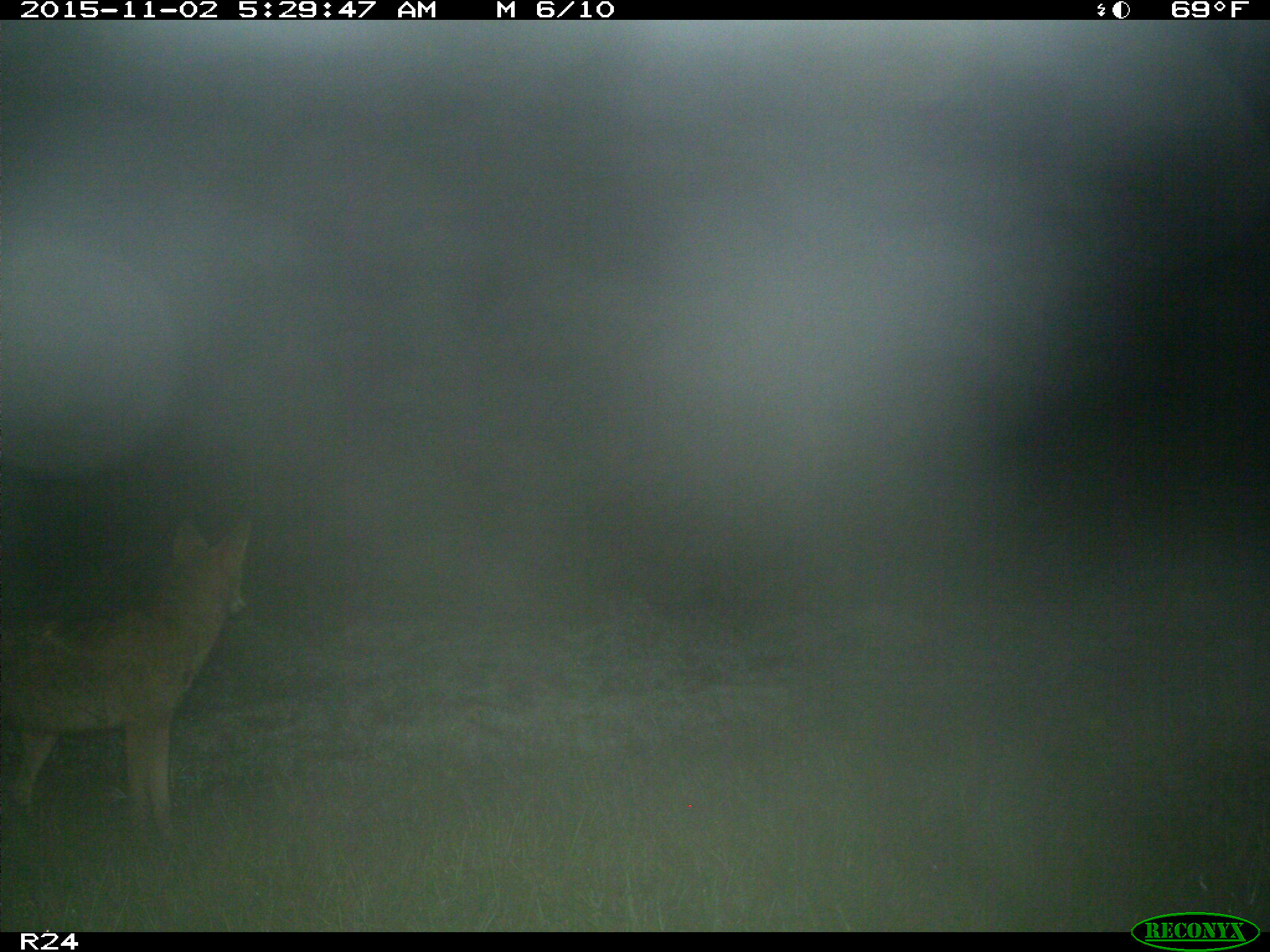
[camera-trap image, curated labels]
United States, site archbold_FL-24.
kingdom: Animalia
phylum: Chordata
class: Mammalia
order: Carnivora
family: Canidae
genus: Canis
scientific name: Canis latrans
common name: coyote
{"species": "Canis latrans (coyote)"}